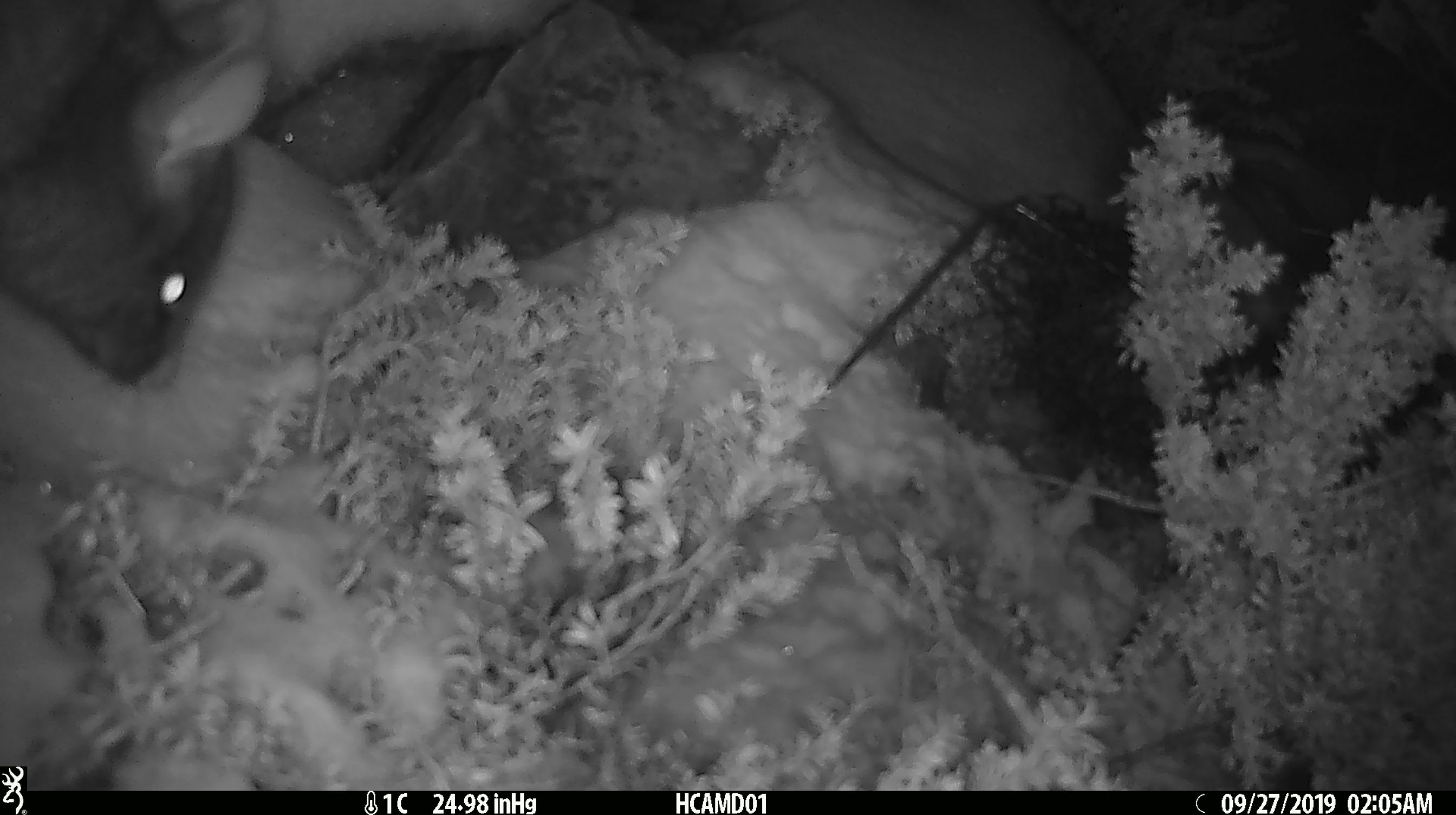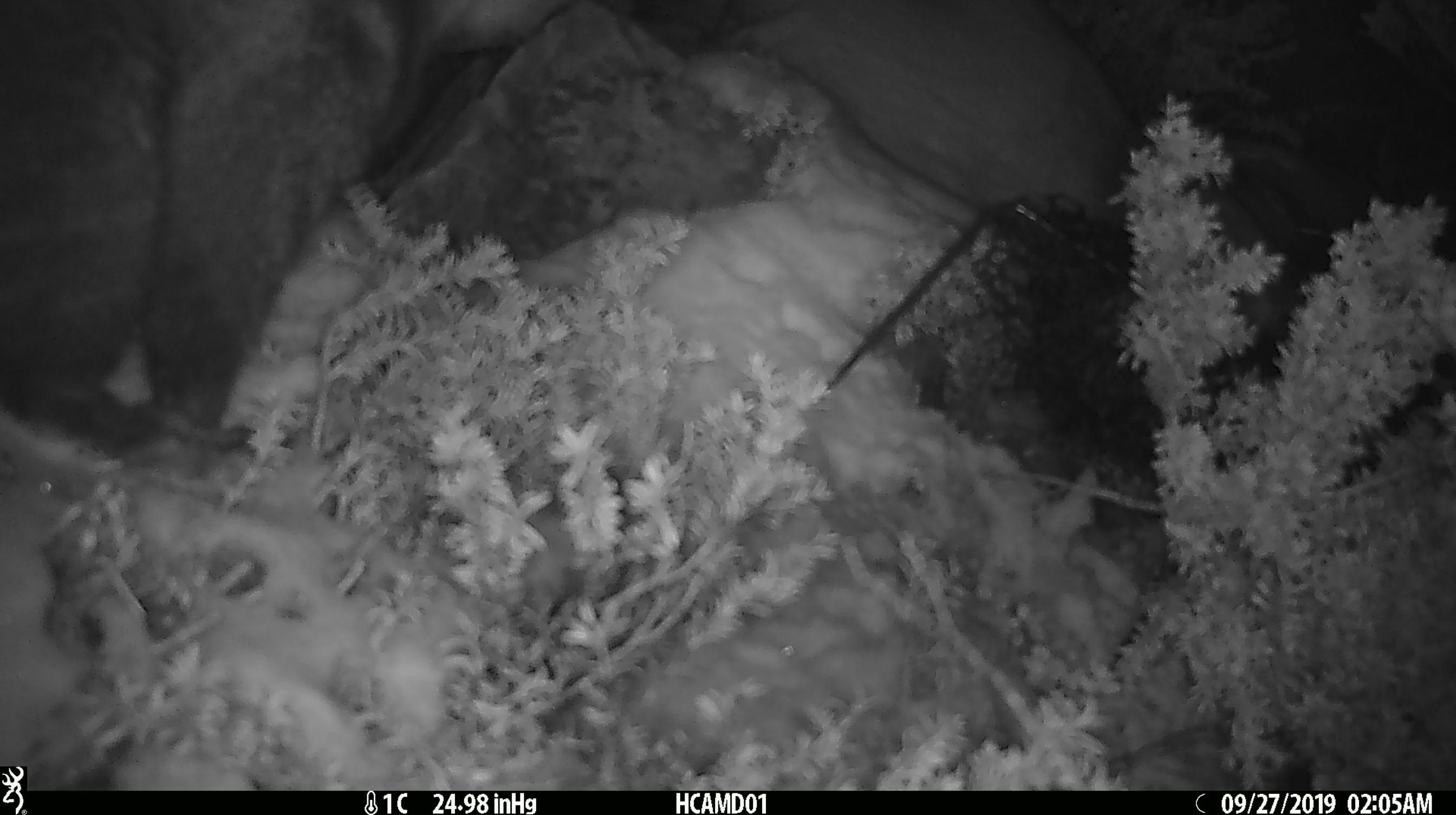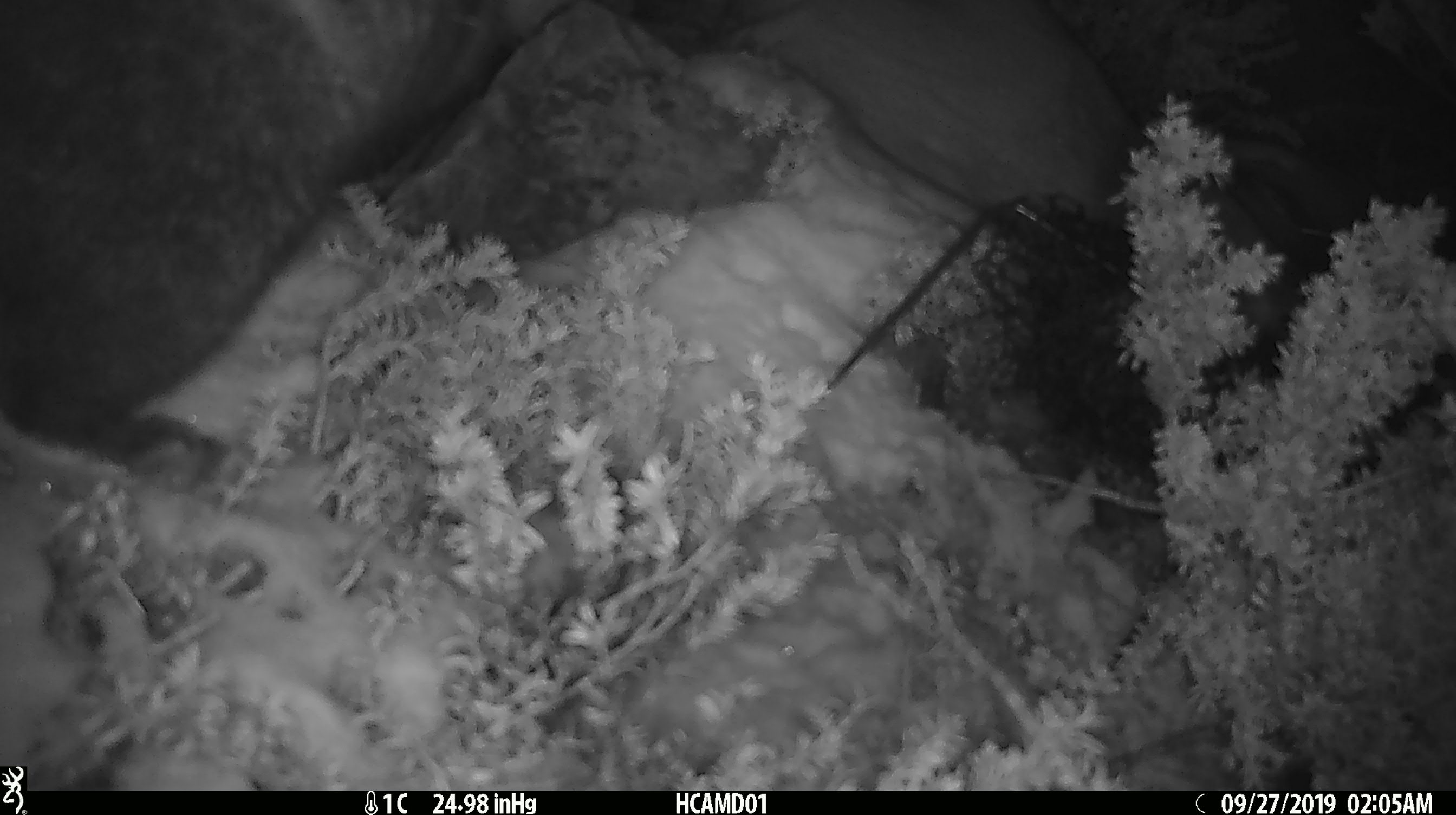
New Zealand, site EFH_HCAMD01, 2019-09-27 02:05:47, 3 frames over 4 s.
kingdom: Animalia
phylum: Chordata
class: Mammalia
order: Diprotodontia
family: Phalangeridae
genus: Trichosurus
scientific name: Trichosurus vulpecula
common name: common brushtail possum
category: possum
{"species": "possum (common brushtail possum) (Trichosurus vulpecula)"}